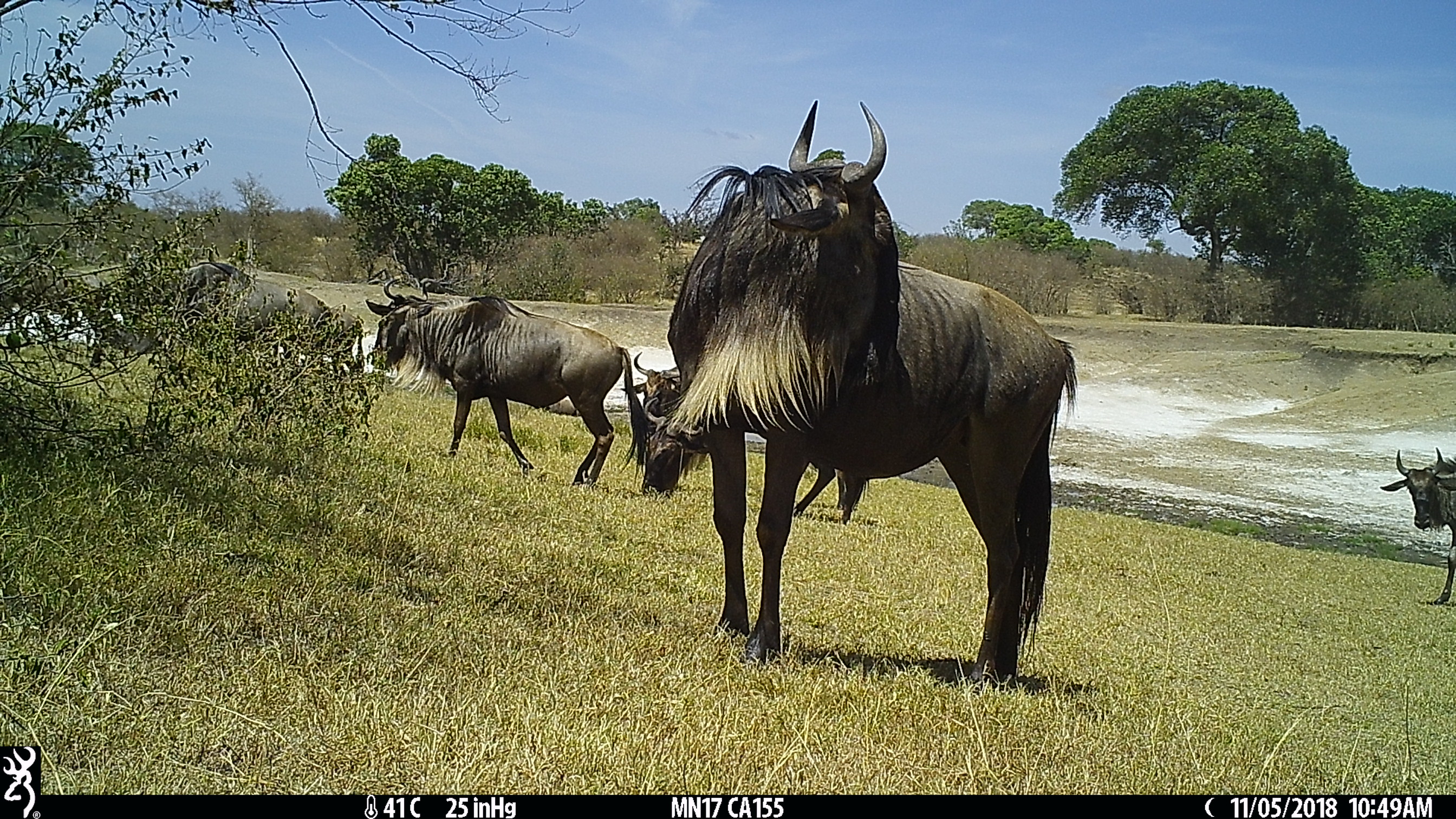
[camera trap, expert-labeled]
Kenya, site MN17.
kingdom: Animalia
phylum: Chordata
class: Mammalia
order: Artiodactyla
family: Bovidae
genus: Connochaetes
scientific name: Connochaetes taurinus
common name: blue wildebeest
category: wildebeest